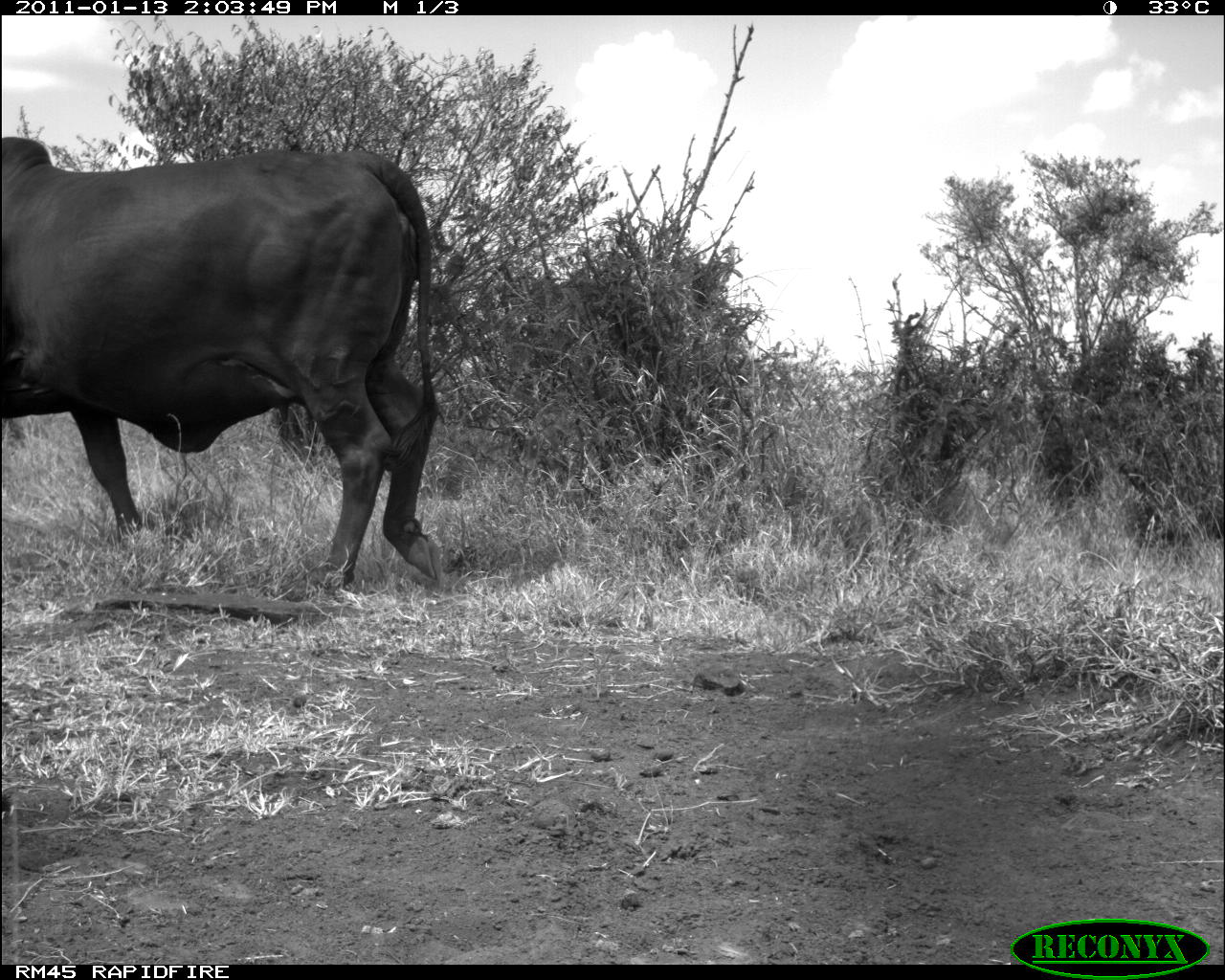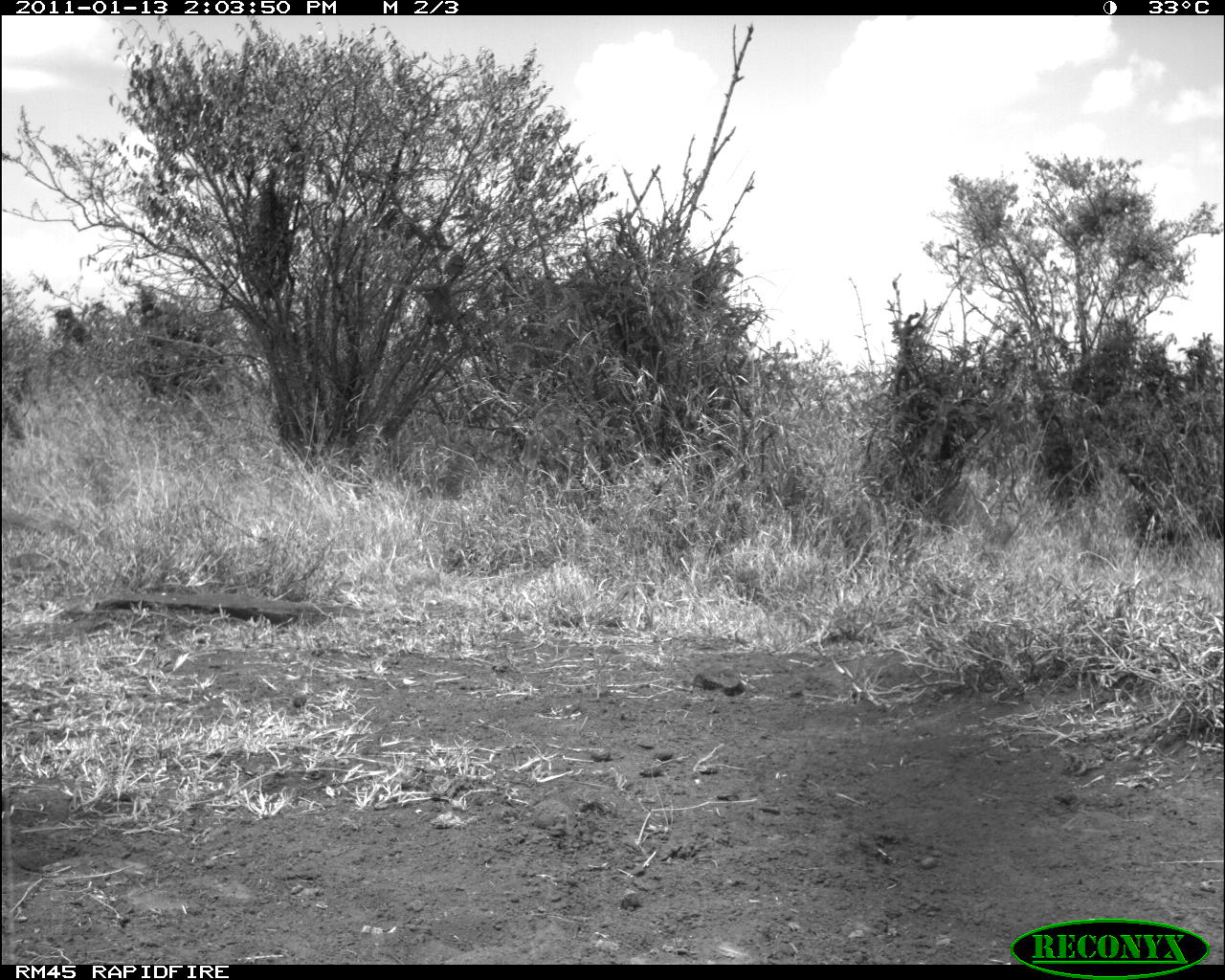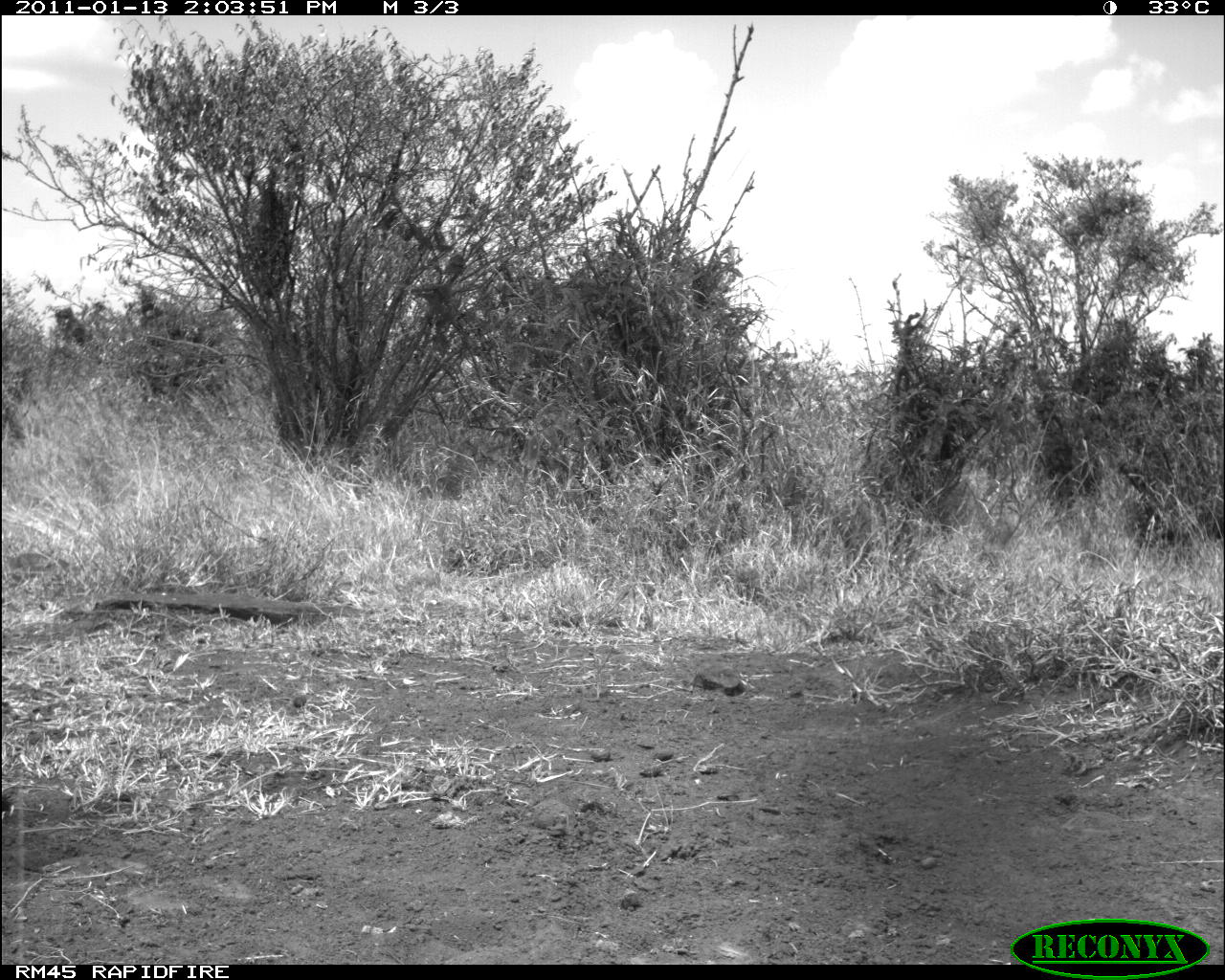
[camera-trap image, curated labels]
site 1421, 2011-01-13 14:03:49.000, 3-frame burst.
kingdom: Animalia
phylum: Chordata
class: Mammalia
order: Artiodactyla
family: Bovidae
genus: Bos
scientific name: Bos taurus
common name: domestic cattle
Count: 1.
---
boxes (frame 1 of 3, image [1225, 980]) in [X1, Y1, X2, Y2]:
unknown: [2, 137, 442, 603]